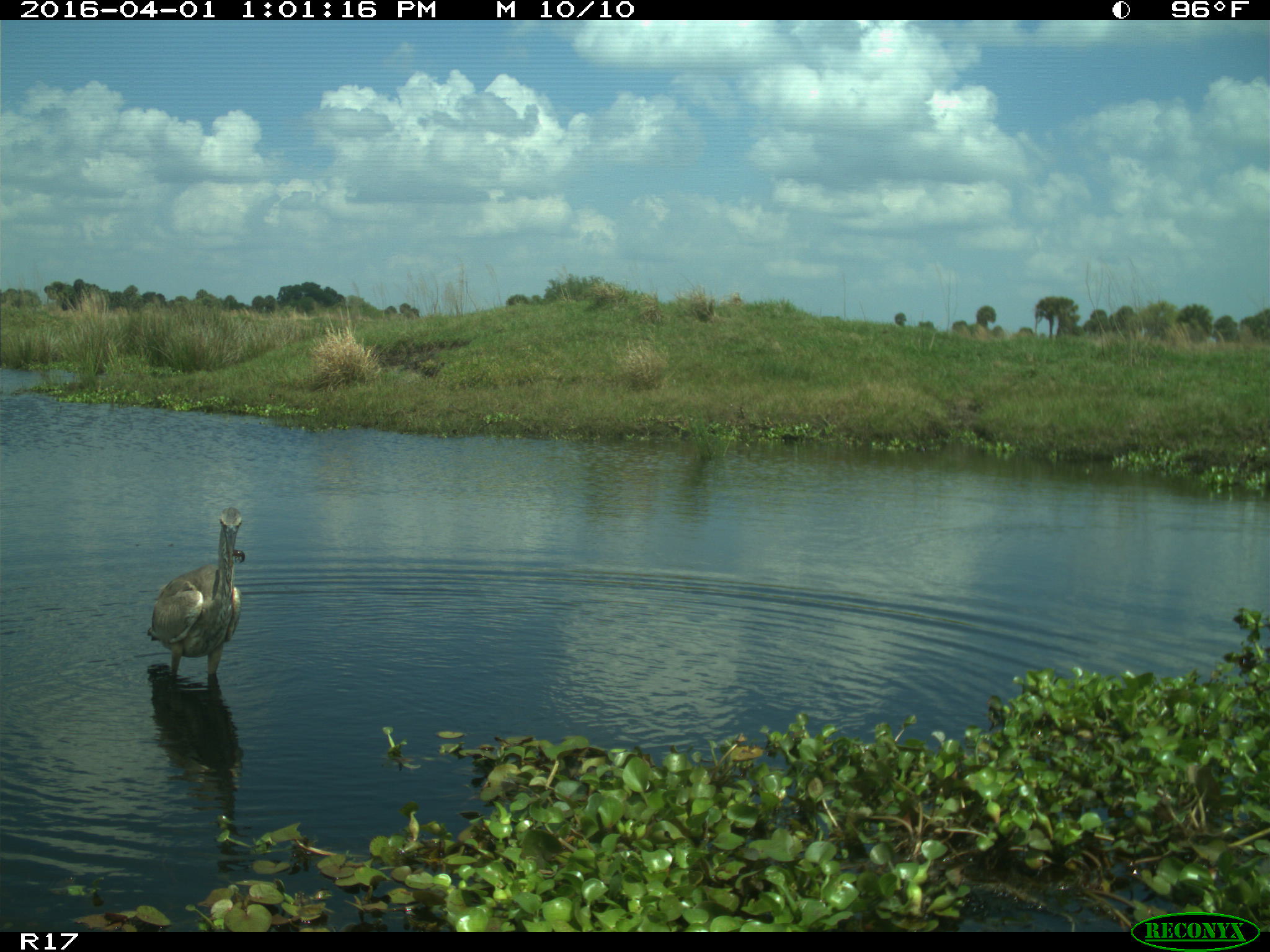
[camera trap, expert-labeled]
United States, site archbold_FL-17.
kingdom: Animalia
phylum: Chordata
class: Aves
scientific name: Aves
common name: birds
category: unidentified bird